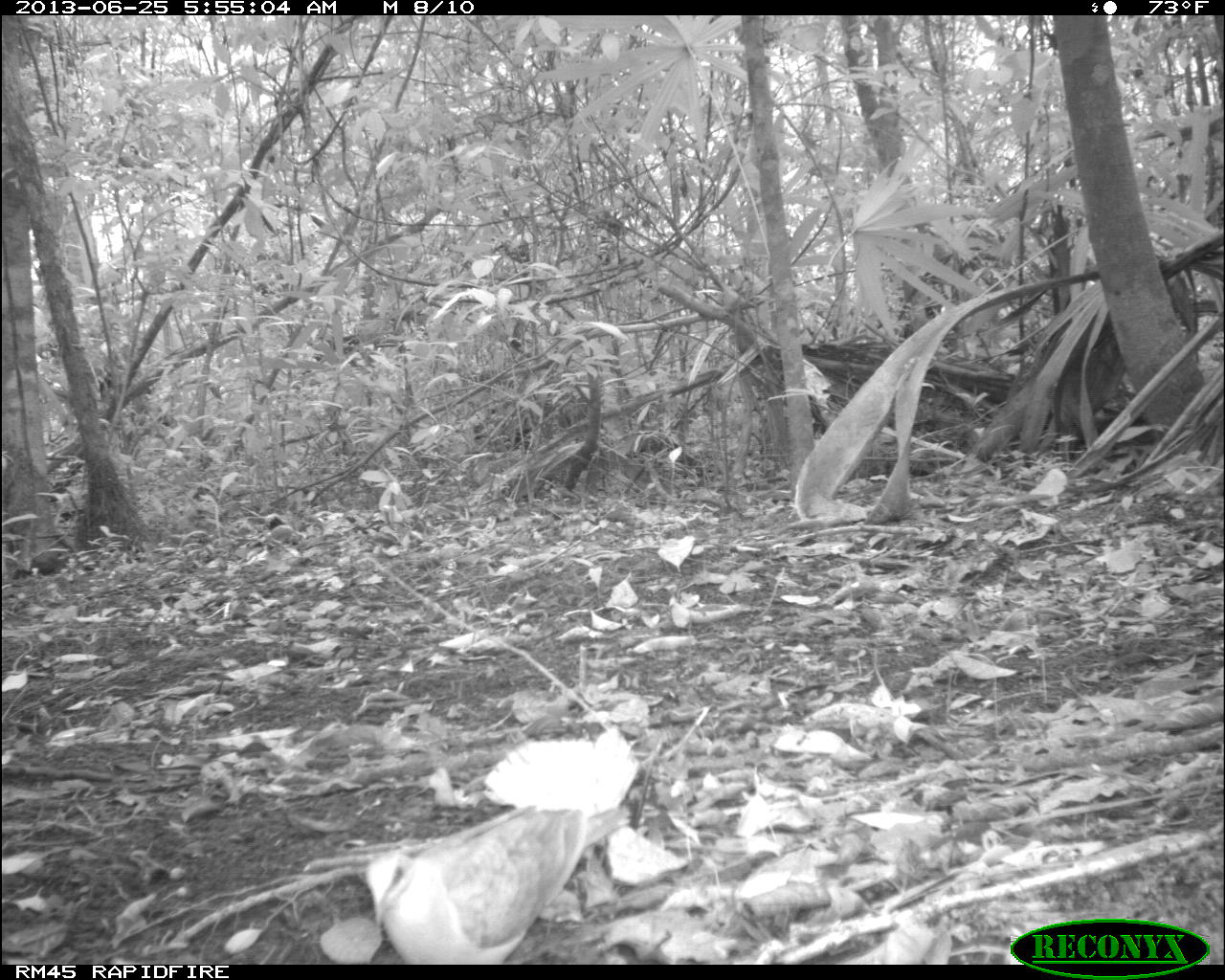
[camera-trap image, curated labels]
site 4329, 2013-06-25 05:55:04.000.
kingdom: Animalia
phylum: Chordata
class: Aves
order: Columbiformes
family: Columbidae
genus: Geotrygon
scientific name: Geotrygon montana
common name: ruddy quail-dove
Geotrygon montana (ruddy quail-dove), count 1.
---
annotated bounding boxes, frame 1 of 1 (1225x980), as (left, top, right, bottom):
geotrygon montana: (360, 797, 629, 963)